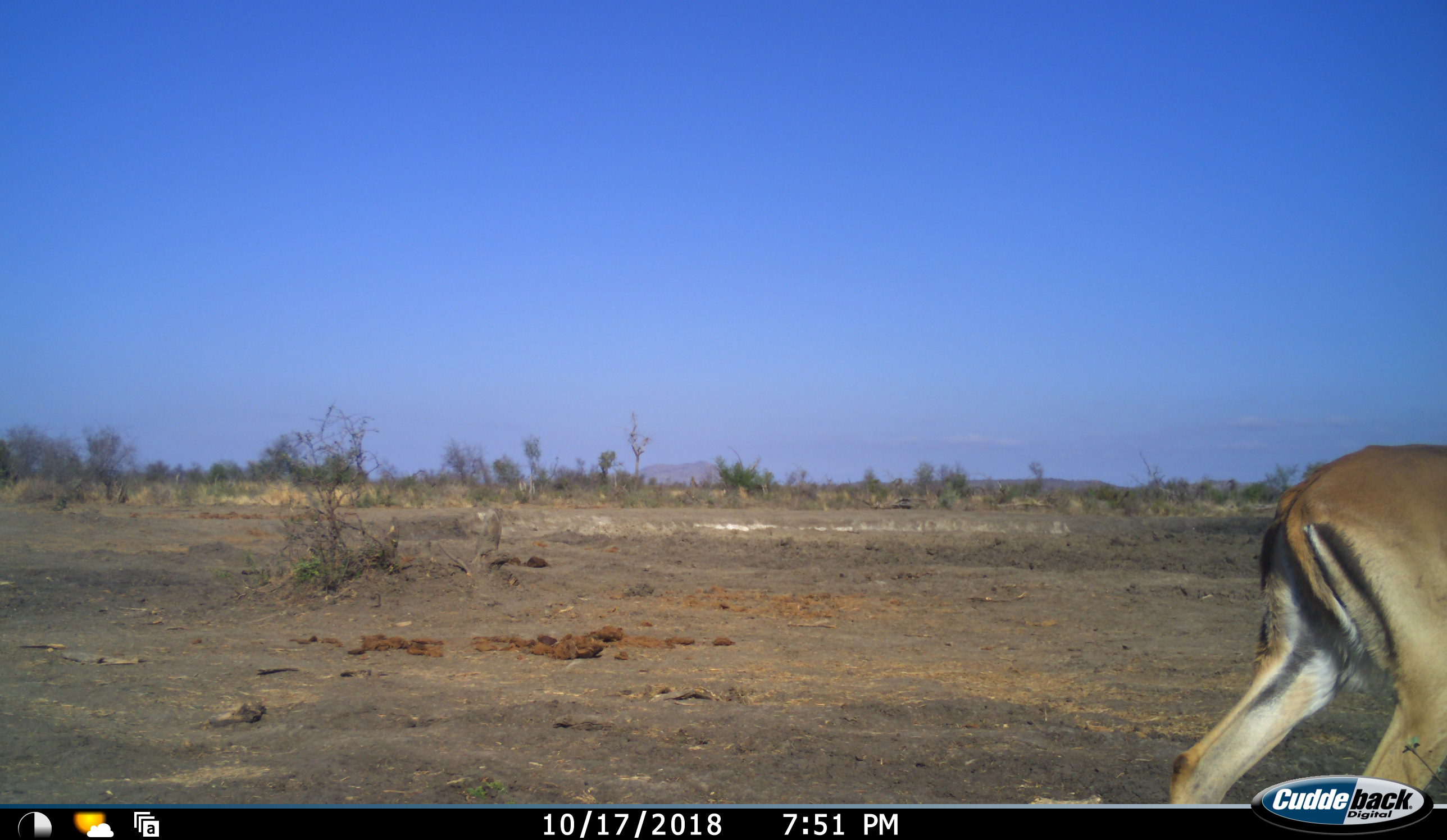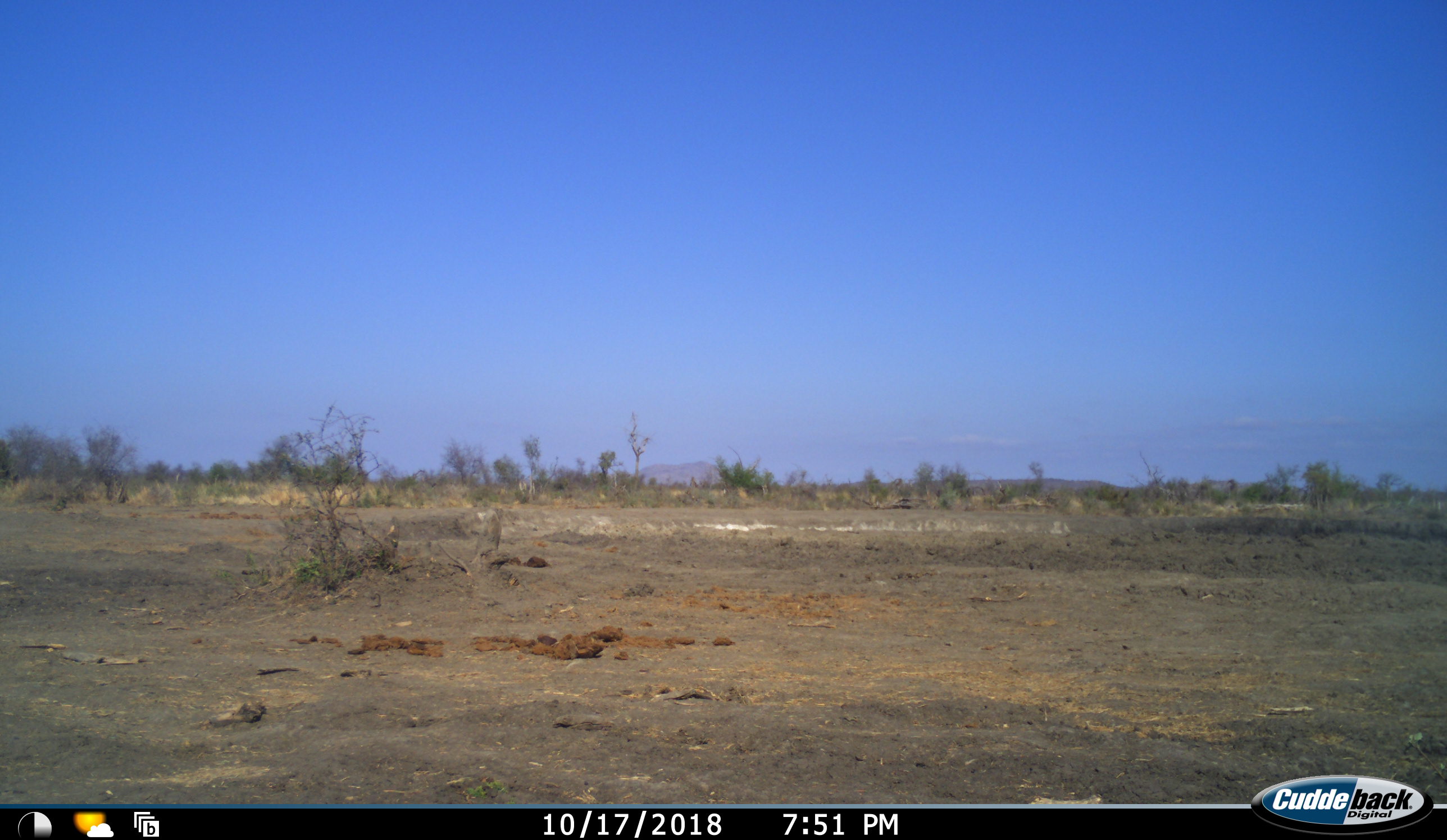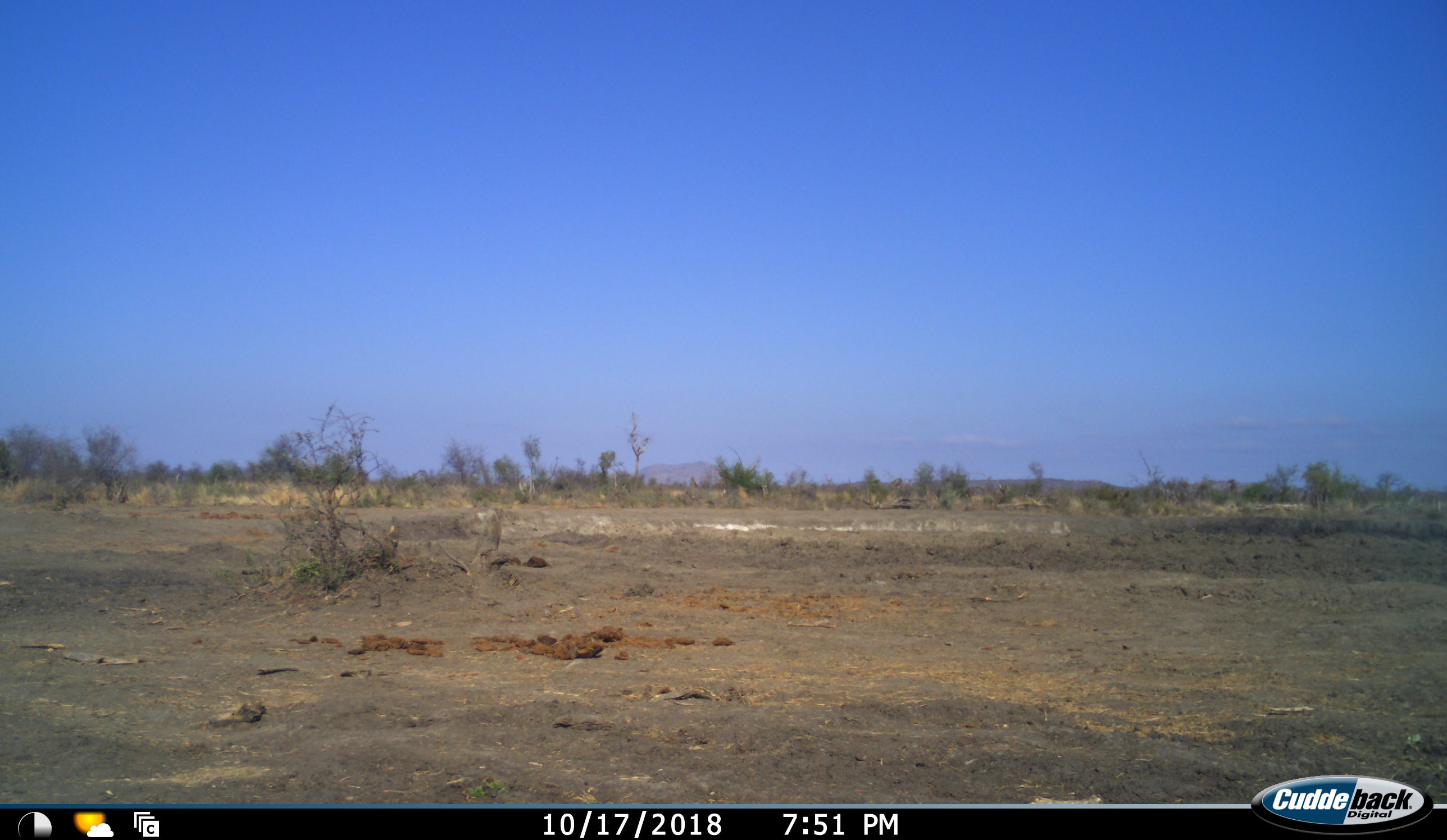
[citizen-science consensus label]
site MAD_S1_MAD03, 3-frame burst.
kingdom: Animalia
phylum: Chordata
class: Mammalia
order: Artiodactyla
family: Bovidae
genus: Aepyceros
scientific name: Aepyceros melampus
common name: impala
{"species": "impala (Aepyceros melampus)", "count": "1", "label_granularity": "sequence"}